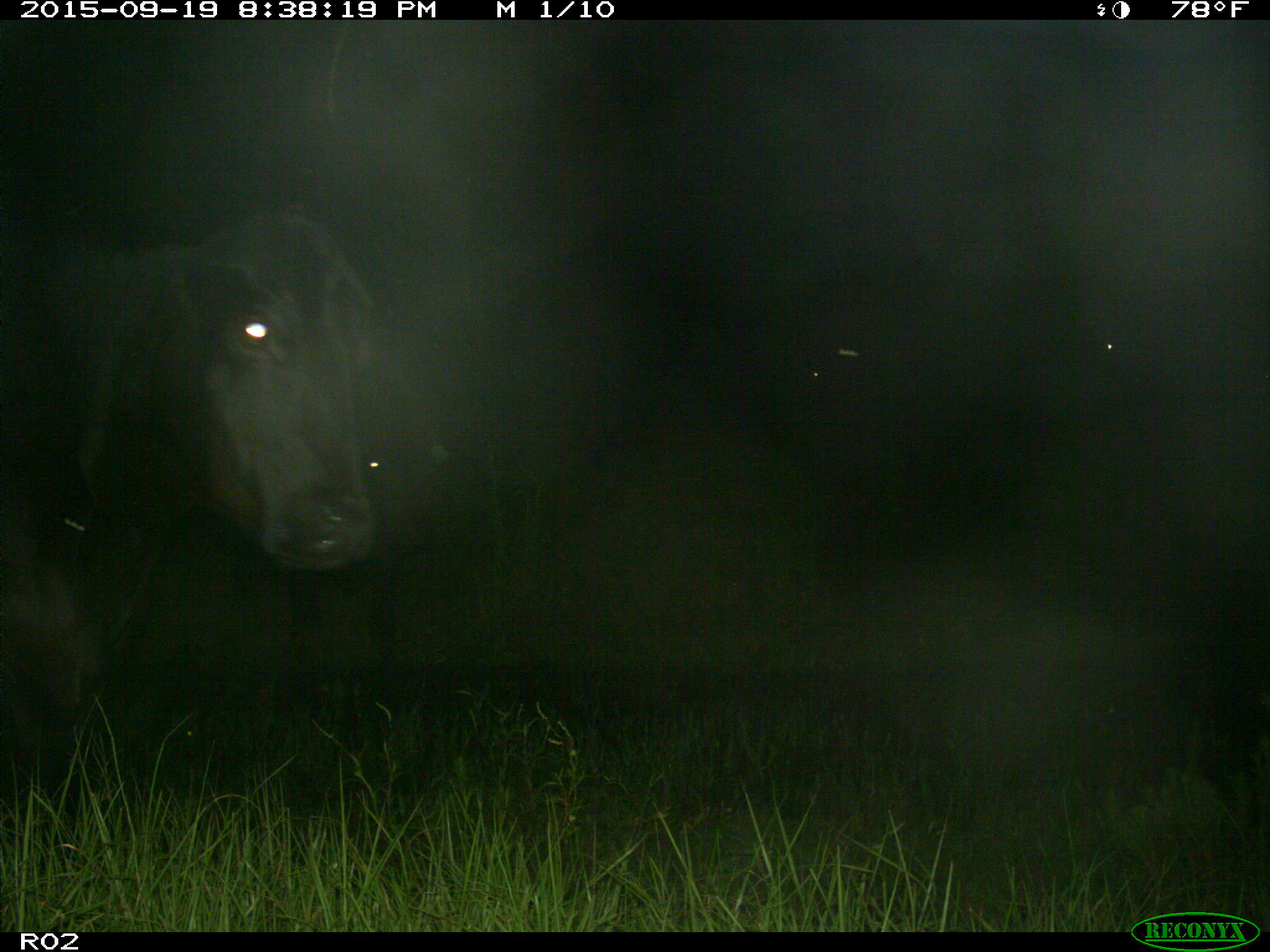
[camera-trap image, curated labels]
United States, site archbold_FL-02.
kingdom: Animalia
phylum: Chordata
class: Mammalia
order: Artiodactyla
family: Bovidae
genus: Bos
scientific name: Bos taurus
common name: domestic cow